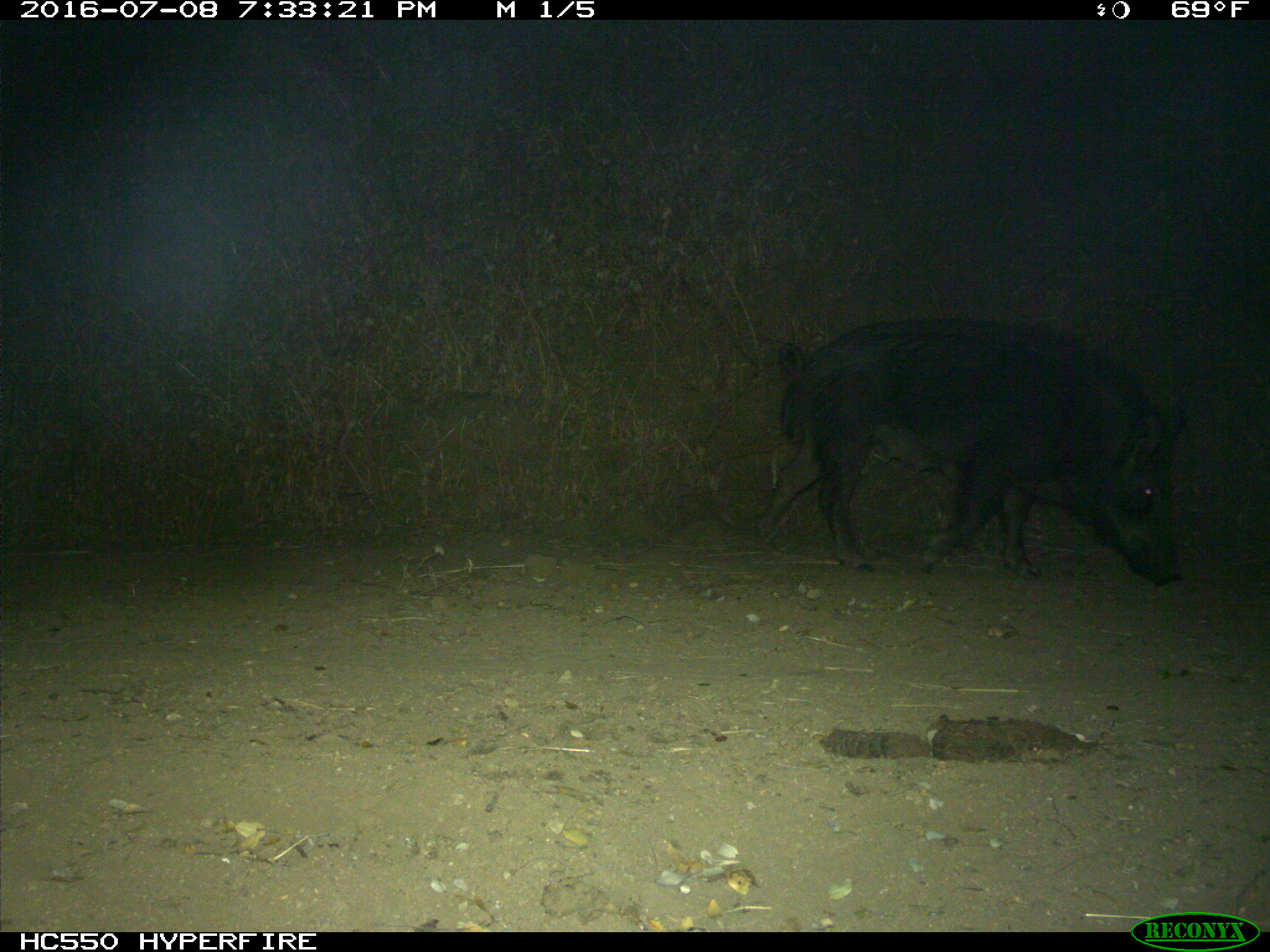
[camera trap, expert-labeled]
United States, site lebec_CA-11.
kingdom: Animalia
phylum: Chordata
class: Mammalia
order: Artiodactyla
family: Suidae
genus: Sus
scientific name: Sus scrofa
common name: wild boar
Sus scrofa (wild boar).